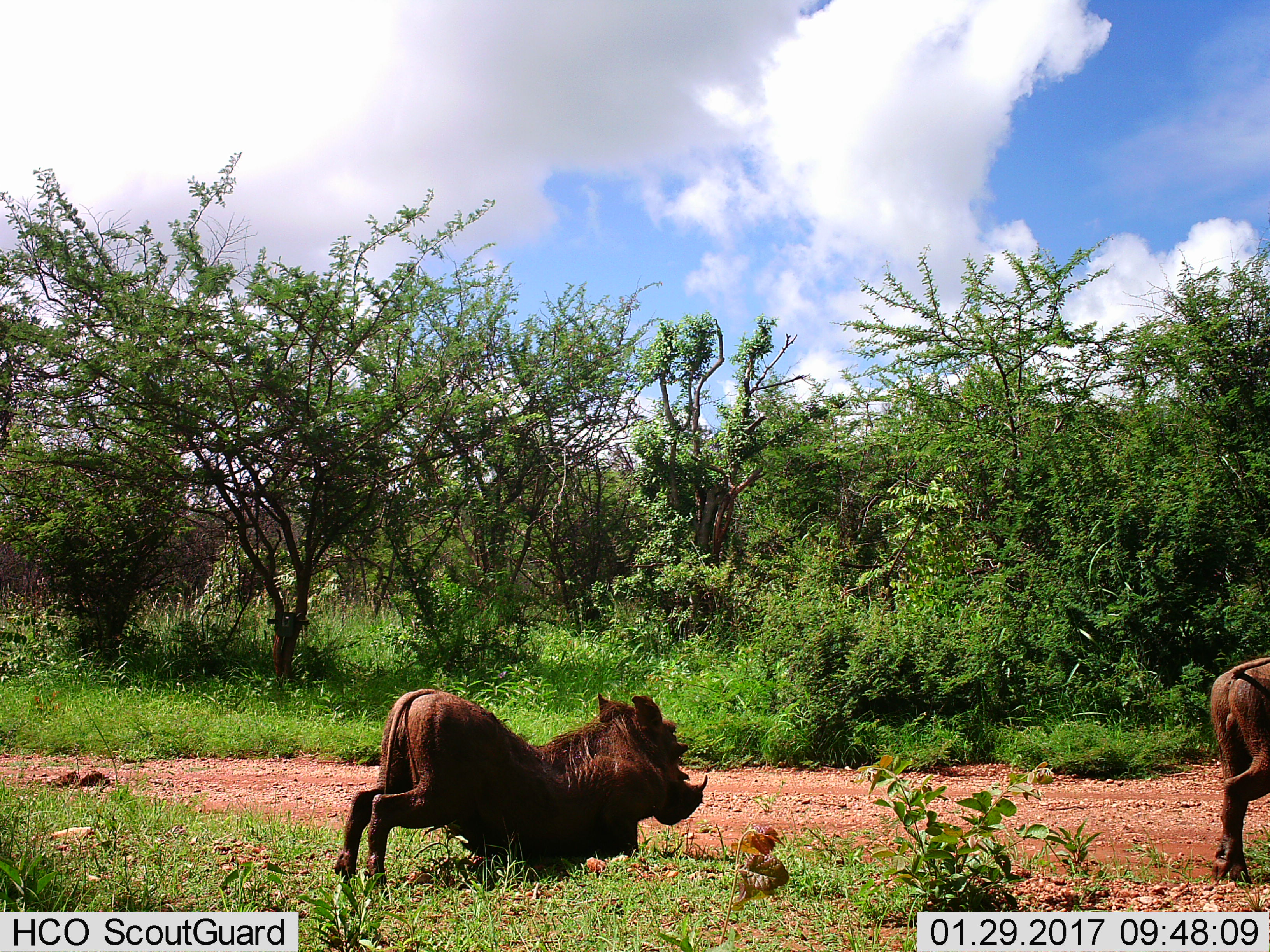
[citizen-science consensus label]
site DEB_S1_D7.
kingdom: Animalia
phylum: Chordata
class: Mammalia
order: Artiodactyla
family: Suidae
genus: Phacochoerus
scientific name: Phacochoerus africanus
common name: warthog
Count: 2.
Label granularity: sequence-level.